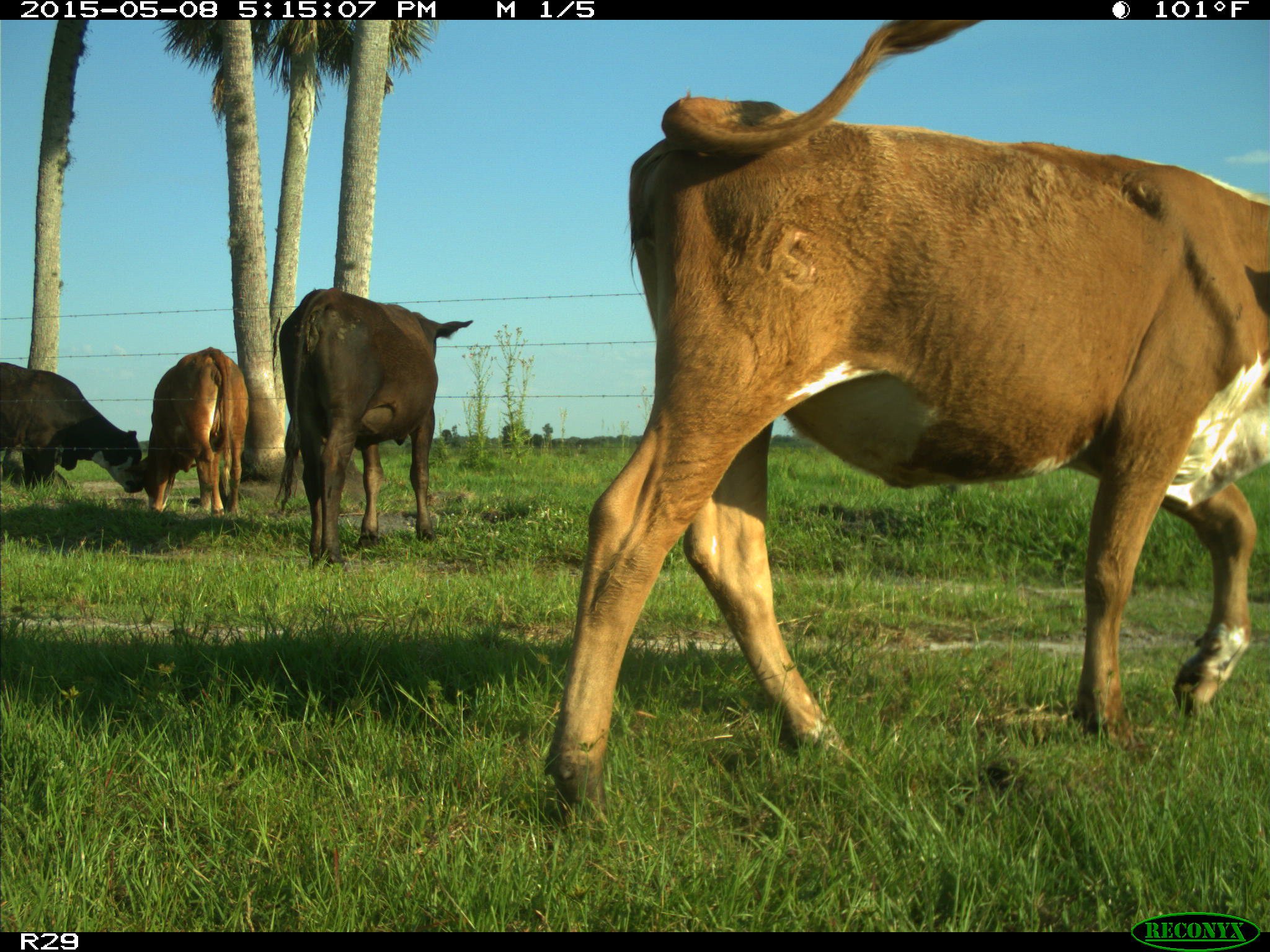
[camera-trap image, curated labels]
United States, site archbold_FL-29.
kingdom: Animalia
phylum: Chordata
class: Mammalia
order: Artiodactyla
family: Bovidae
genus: Bos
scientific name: Bos taurus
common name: domestic cow